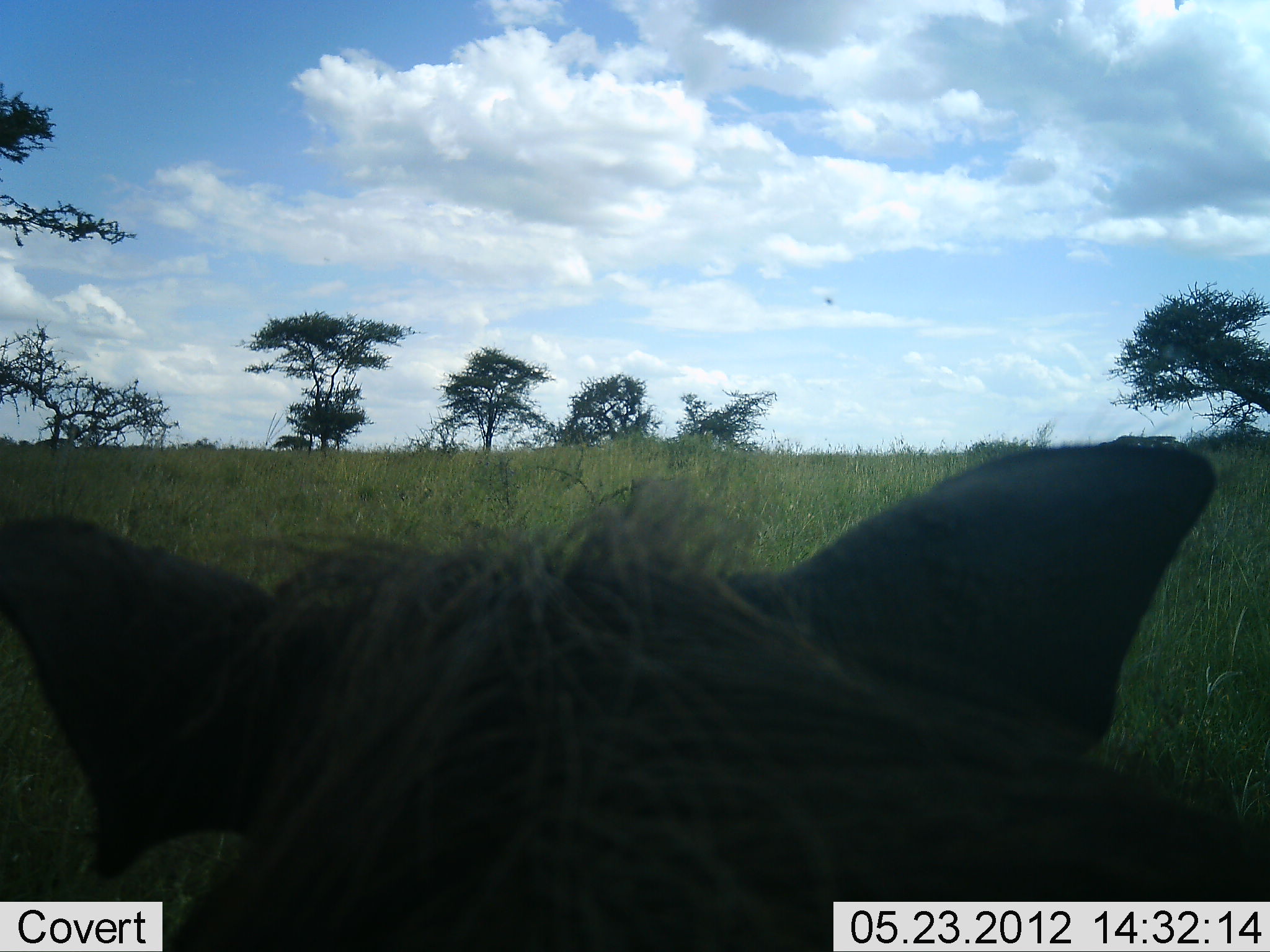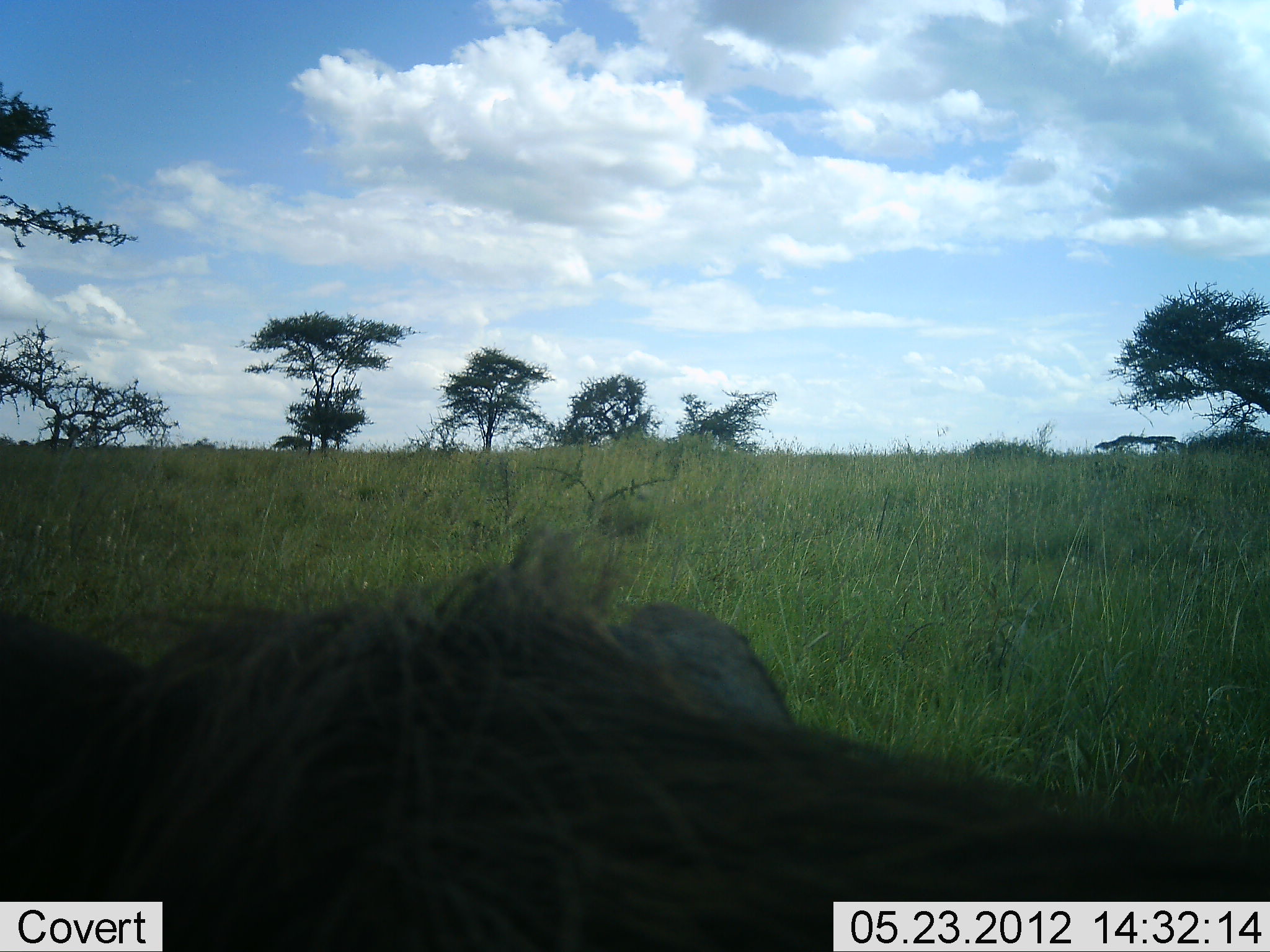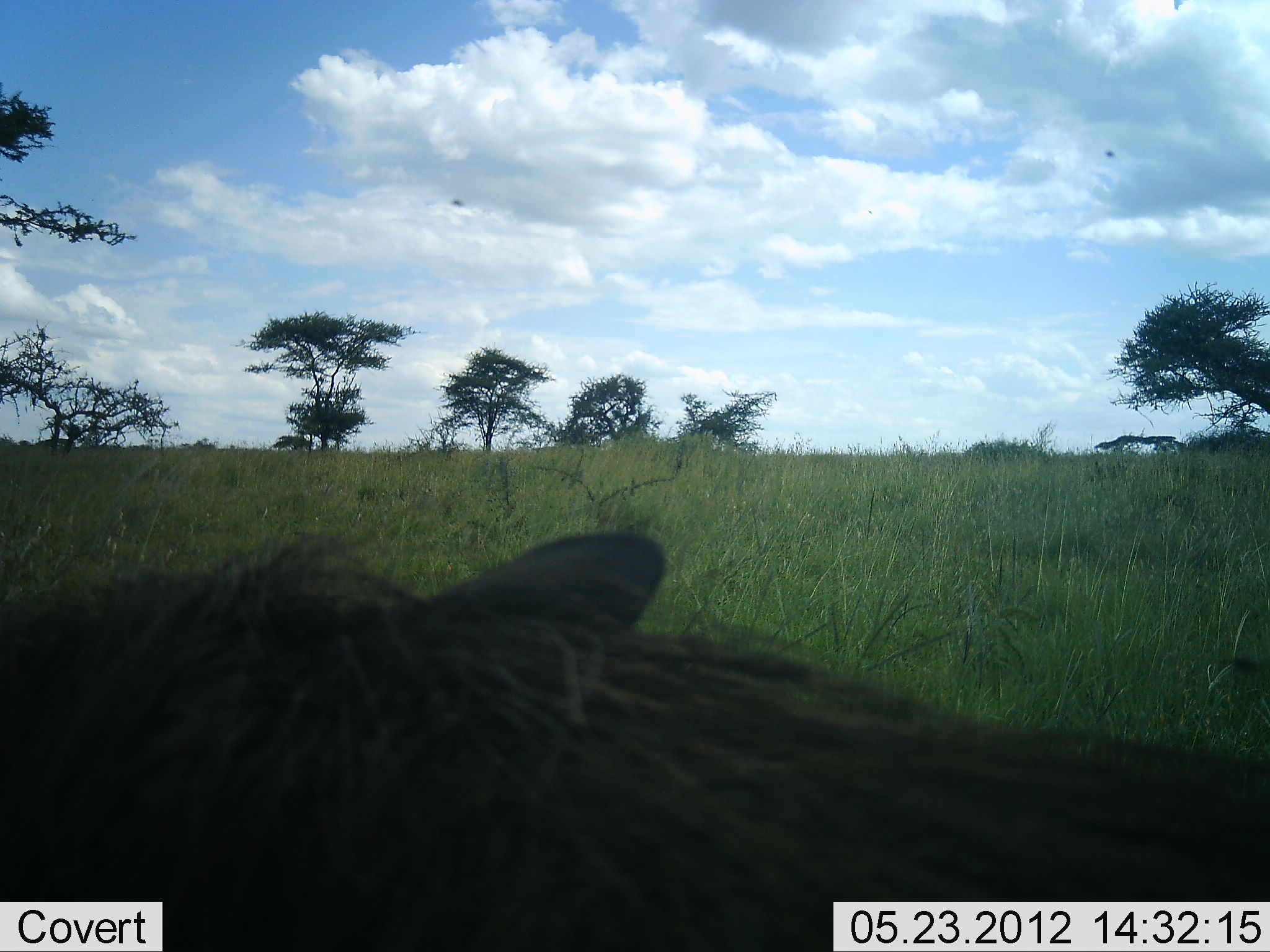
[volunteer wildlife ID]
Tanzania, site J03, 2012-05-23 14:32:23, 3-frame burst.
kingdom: Animalia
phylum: Chordata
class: Mammalia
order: Artiodactyla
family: Suidae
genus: Phacochoerus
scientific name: Phacochoerus africanus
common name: warthog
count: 1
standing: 90%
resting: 10%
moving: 0%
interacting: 0%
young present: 0%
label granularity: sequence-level